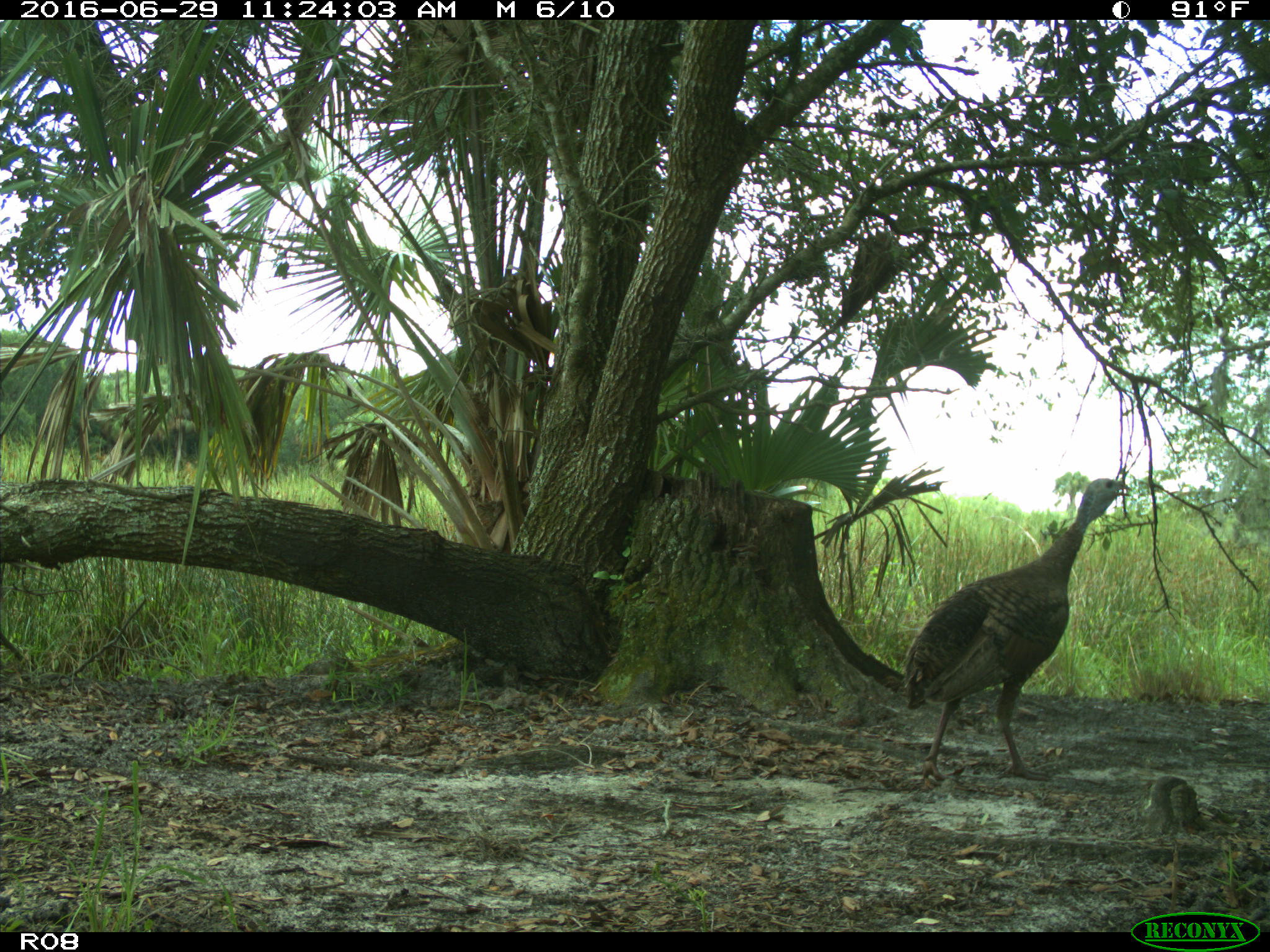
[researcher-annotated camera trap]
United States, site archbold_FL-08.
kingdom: Animalia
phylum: Chordata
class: Aves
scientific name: Aves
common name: birds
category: unidentified bird